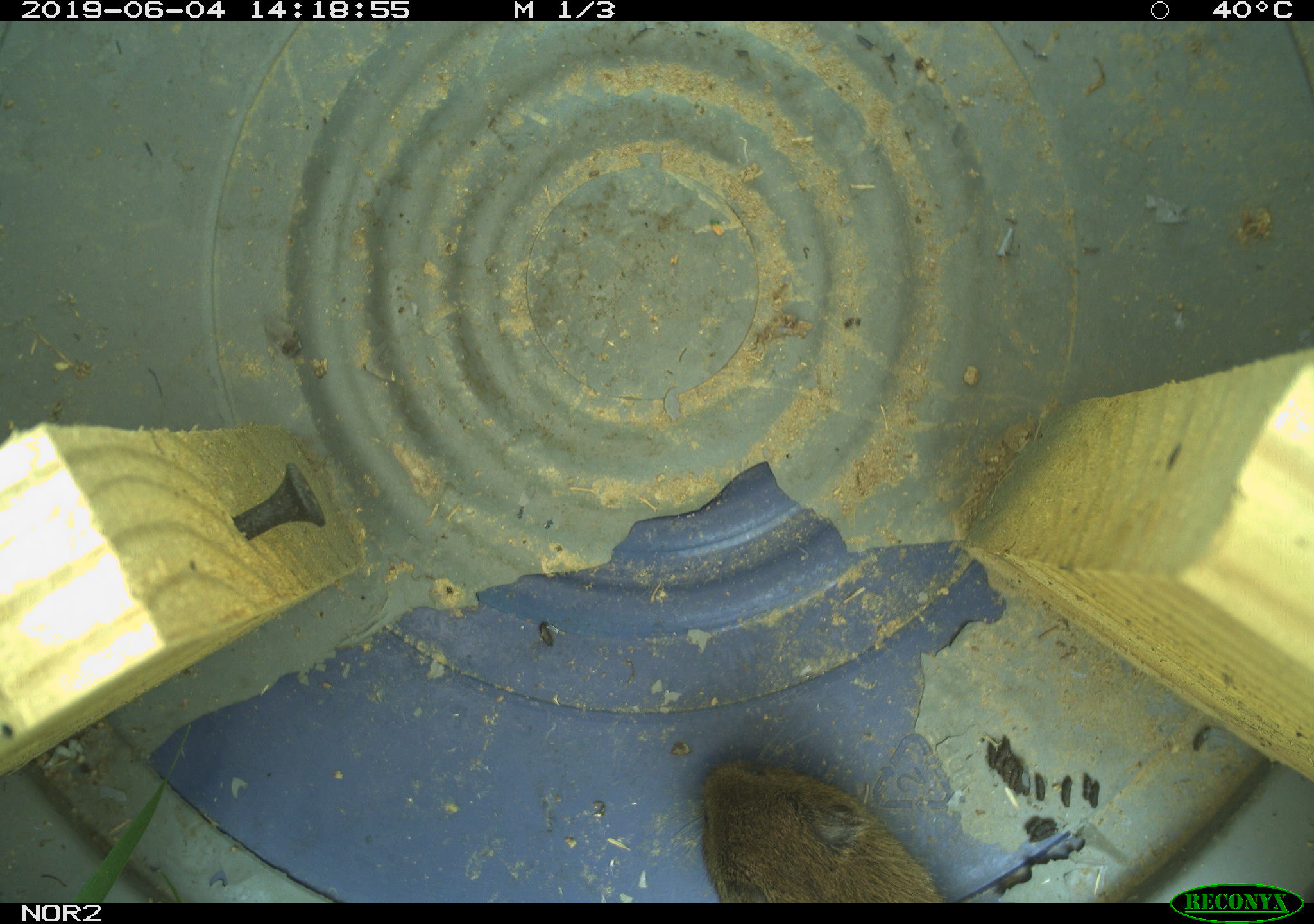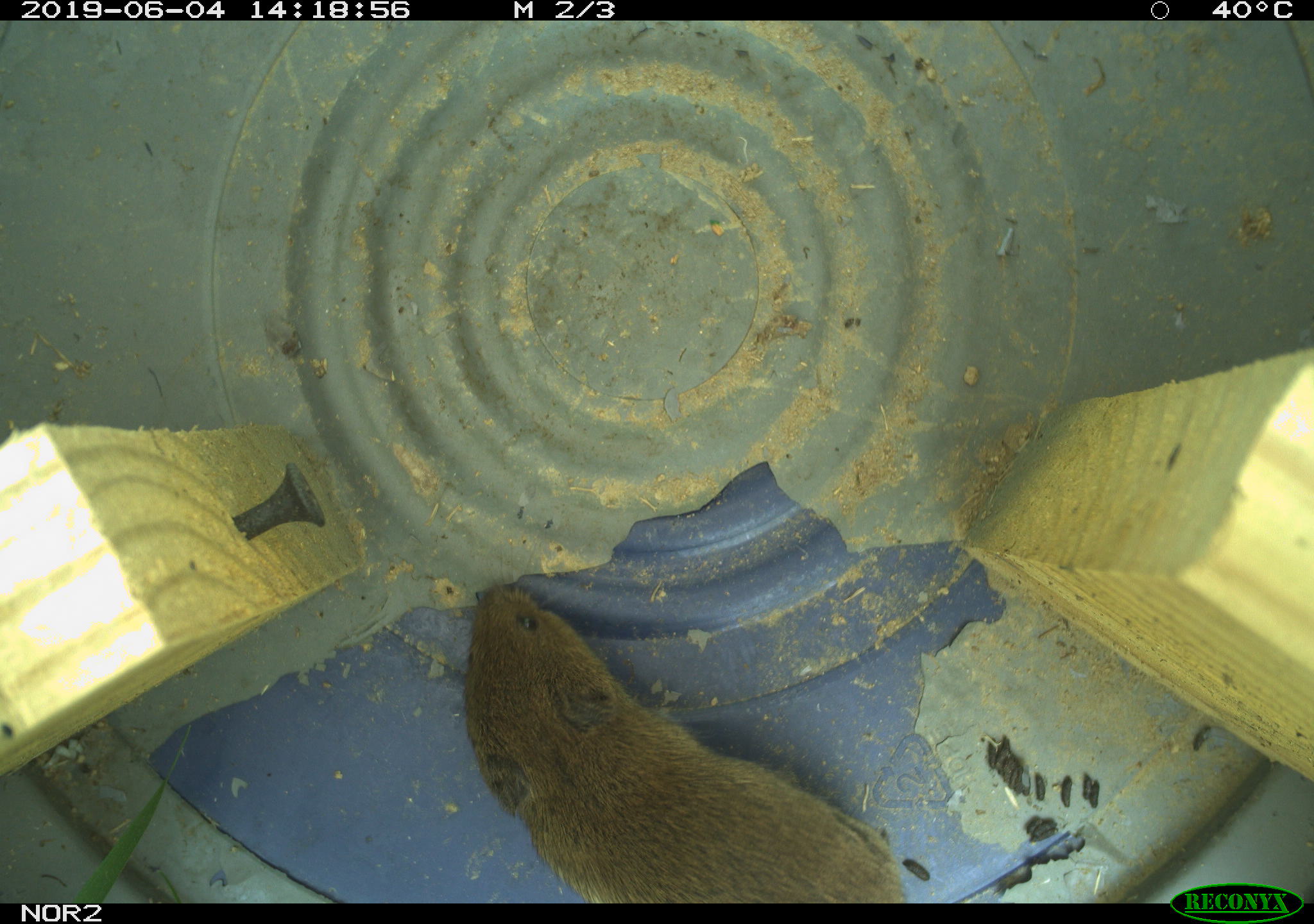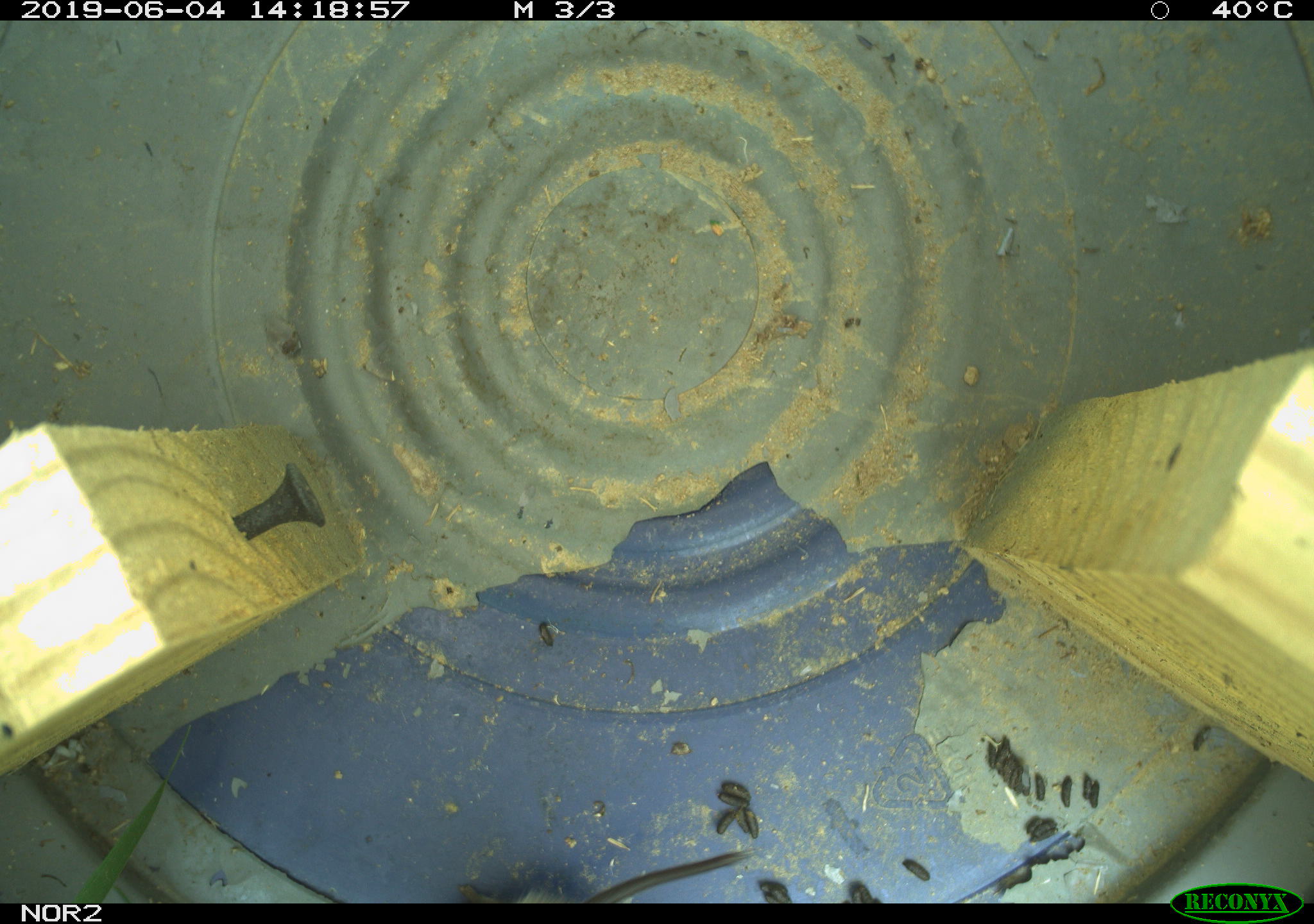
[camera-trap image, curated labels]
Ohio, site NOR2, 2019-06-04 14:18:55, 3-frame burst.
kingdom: Animalia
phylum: Chordata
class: Mammalia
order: Rodentia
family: Cricetidae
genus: Microtus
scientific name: Microtus pennsylvanicus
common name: meadow vole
Meadow vole (Microtus pennsylvanicus).